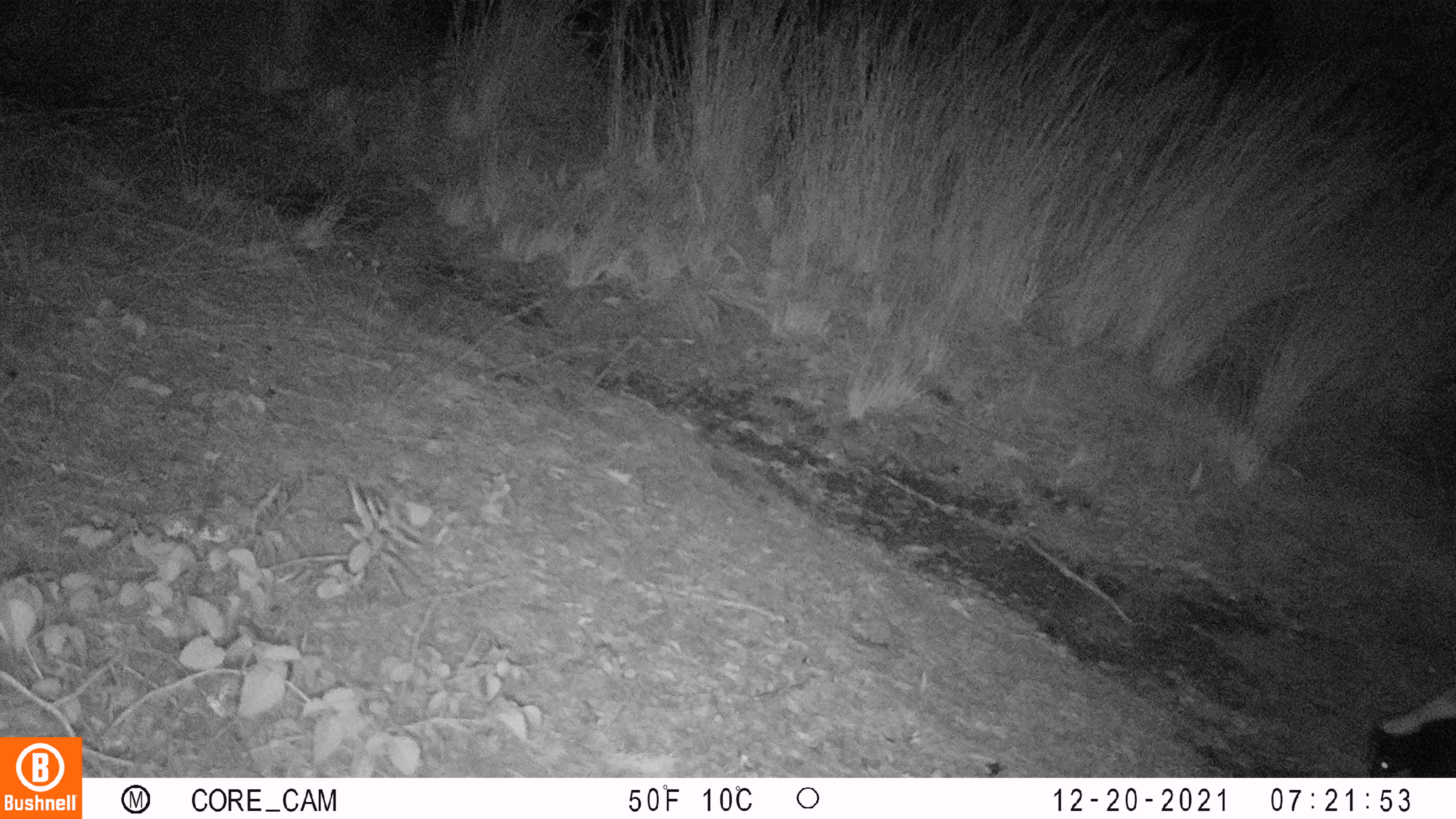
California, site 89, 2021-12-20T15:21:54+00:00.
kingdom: Animalia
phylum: Chordata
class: Mammalia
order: Carnivora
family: Mephitidae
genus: Mephitis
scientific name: Mephitis mephitis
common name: striped skunk